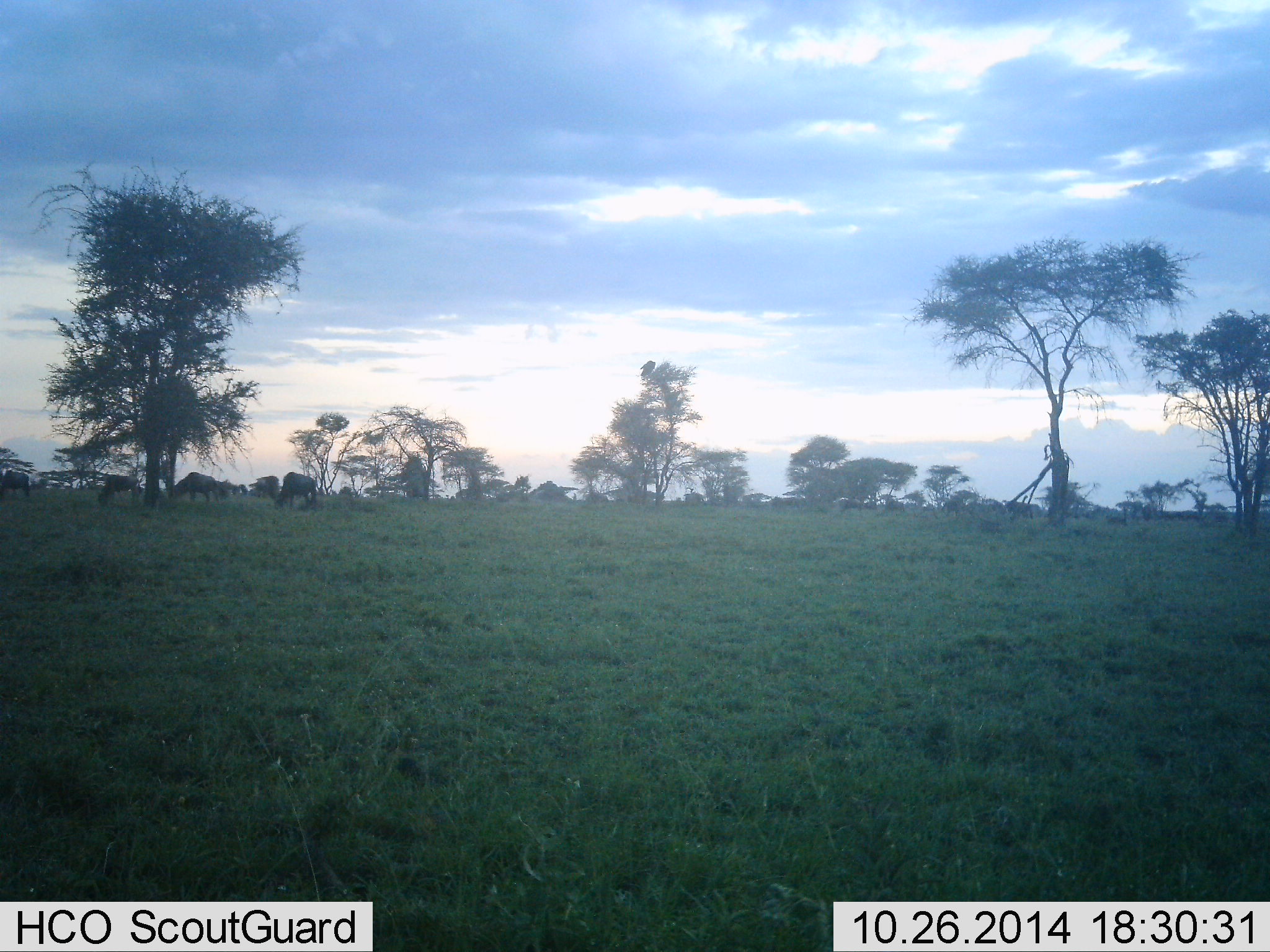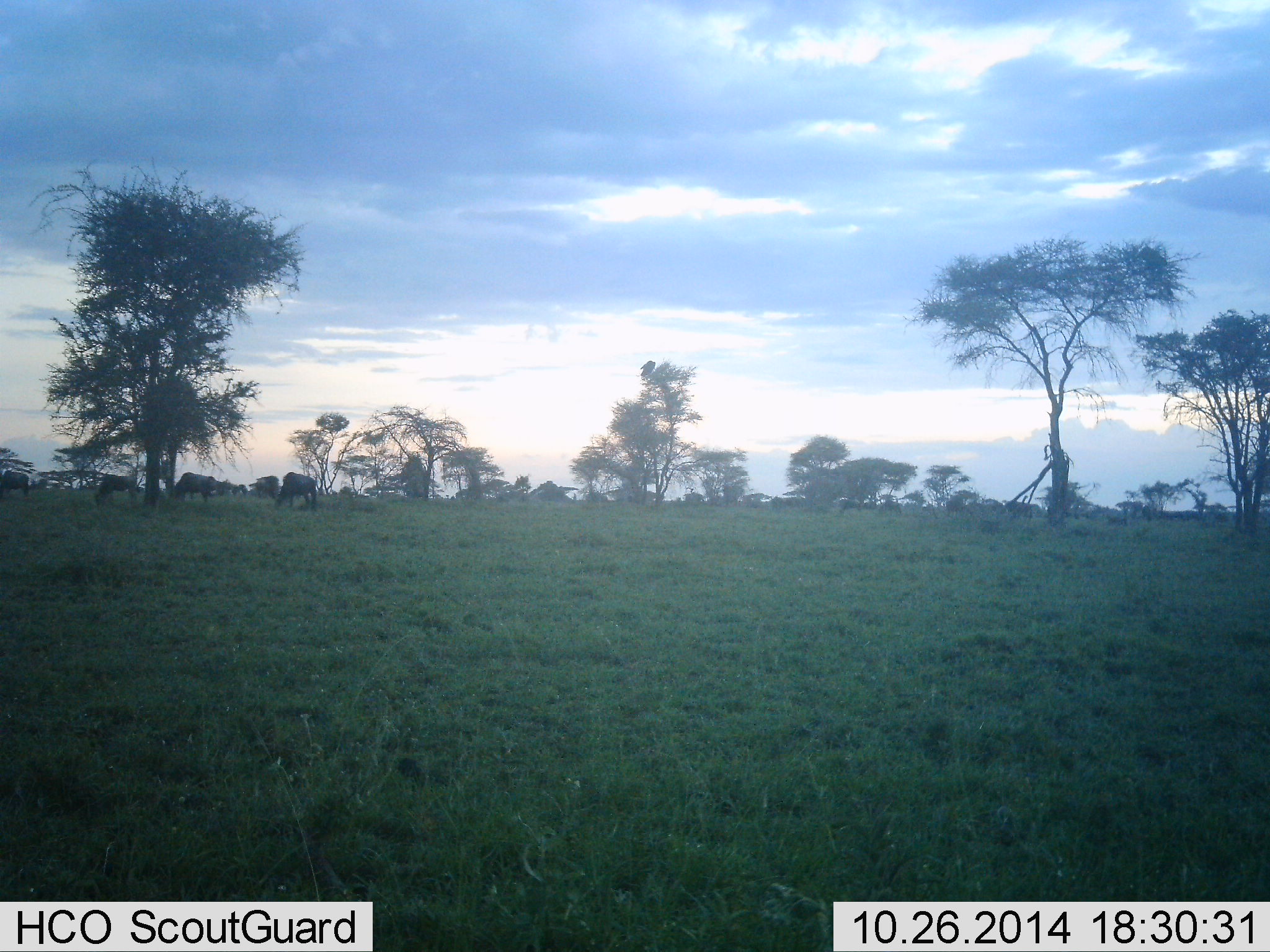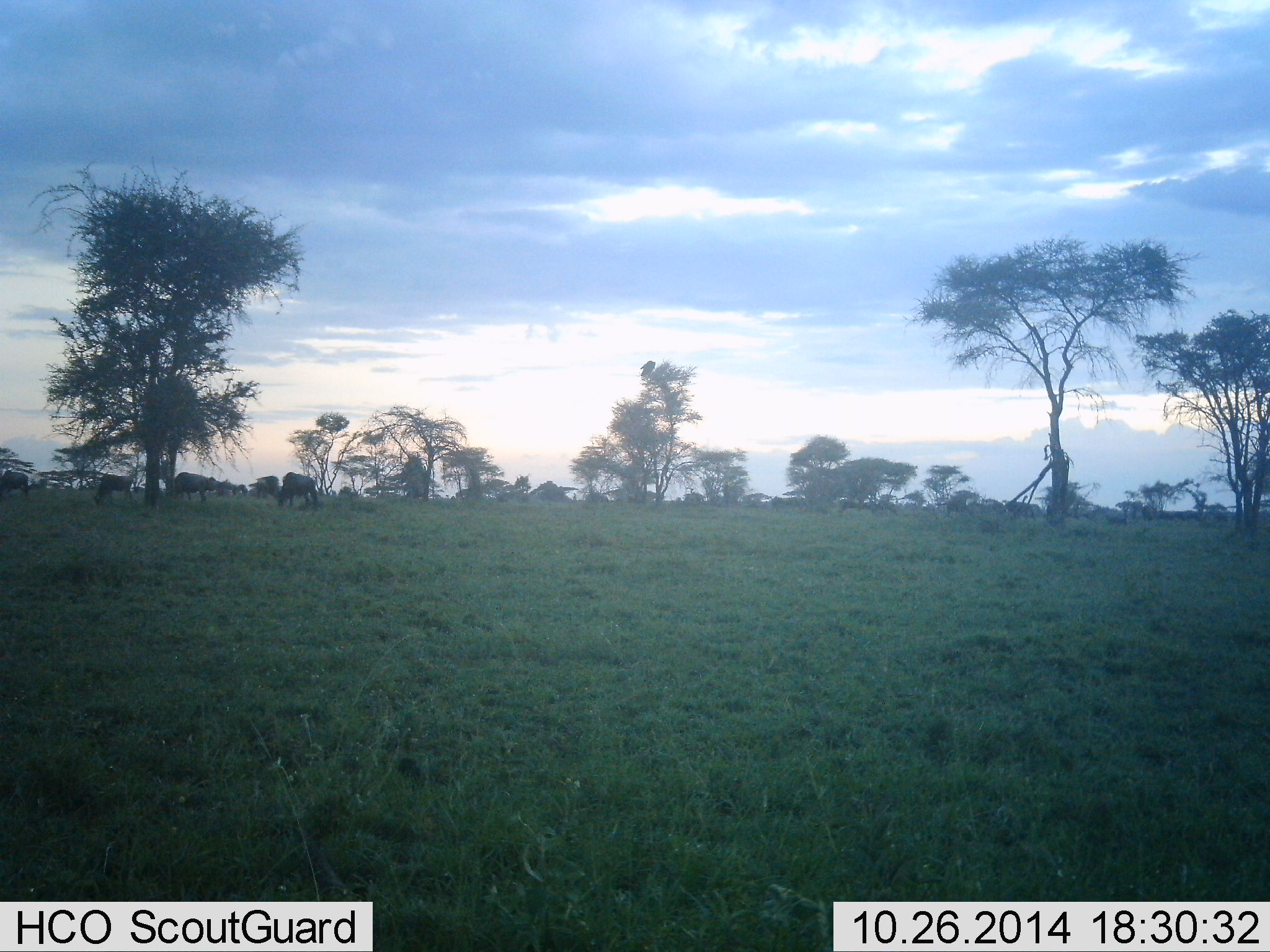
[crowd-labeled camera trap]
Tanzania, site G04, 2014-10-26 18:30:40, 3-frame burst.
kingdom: Animalia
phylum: Chordata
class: Mammalia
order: Artiodactyla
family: Bovidae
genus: Connochaetes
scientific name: Connochaetes taurinus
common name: blue wildebeest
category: wildebeest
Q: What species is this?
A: Wildebeest (blue wildebeest) (Connochaetes taurinus).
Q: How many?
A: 11-50.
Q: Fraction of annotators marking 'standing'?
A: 10%.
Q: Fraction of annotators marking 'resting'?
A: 0%.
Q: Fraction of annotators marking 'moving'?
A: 50%.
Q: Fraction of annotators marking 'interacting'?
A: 0%.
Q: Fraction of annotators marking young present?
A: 0%.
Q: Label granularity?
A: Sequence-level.